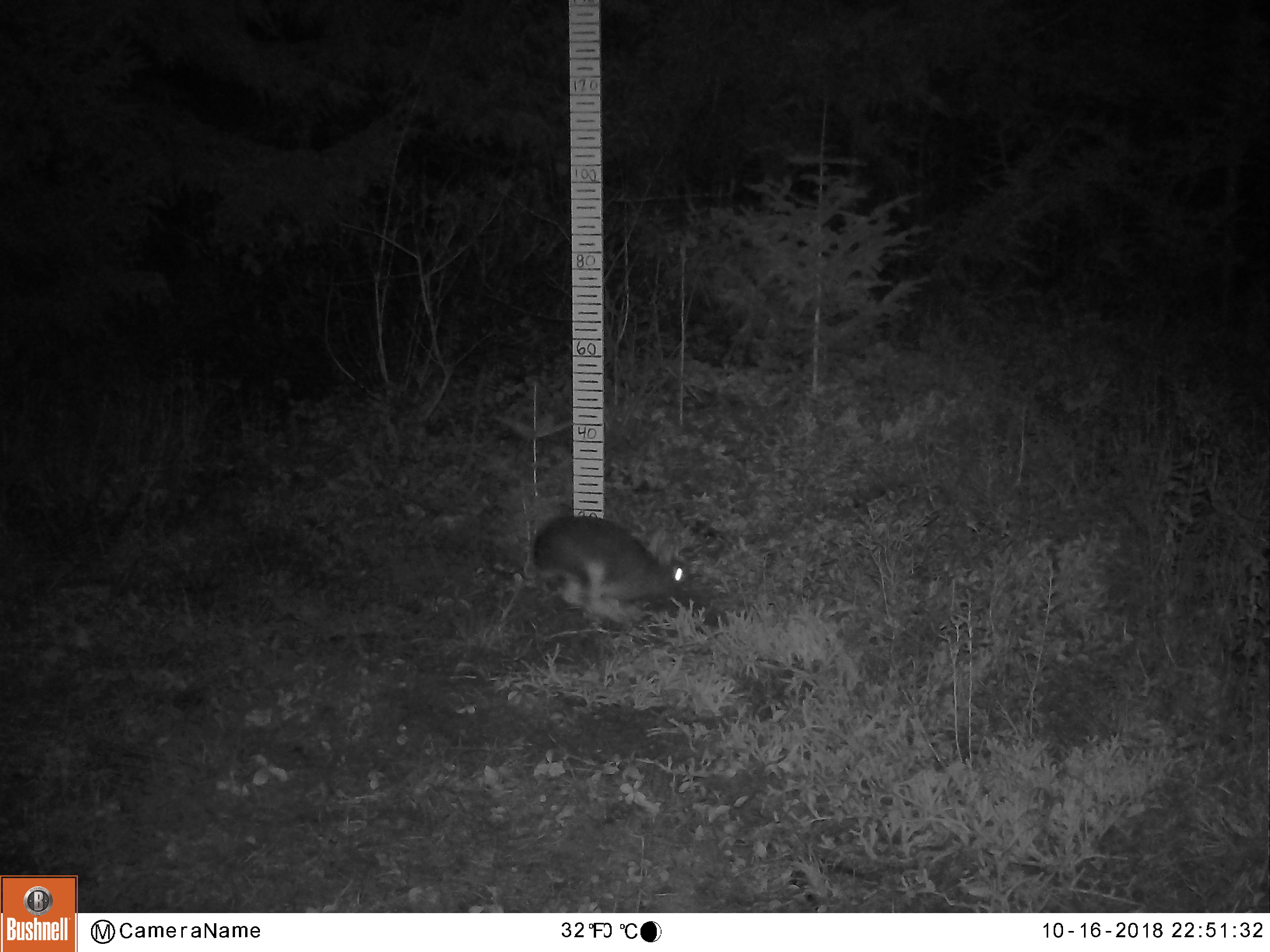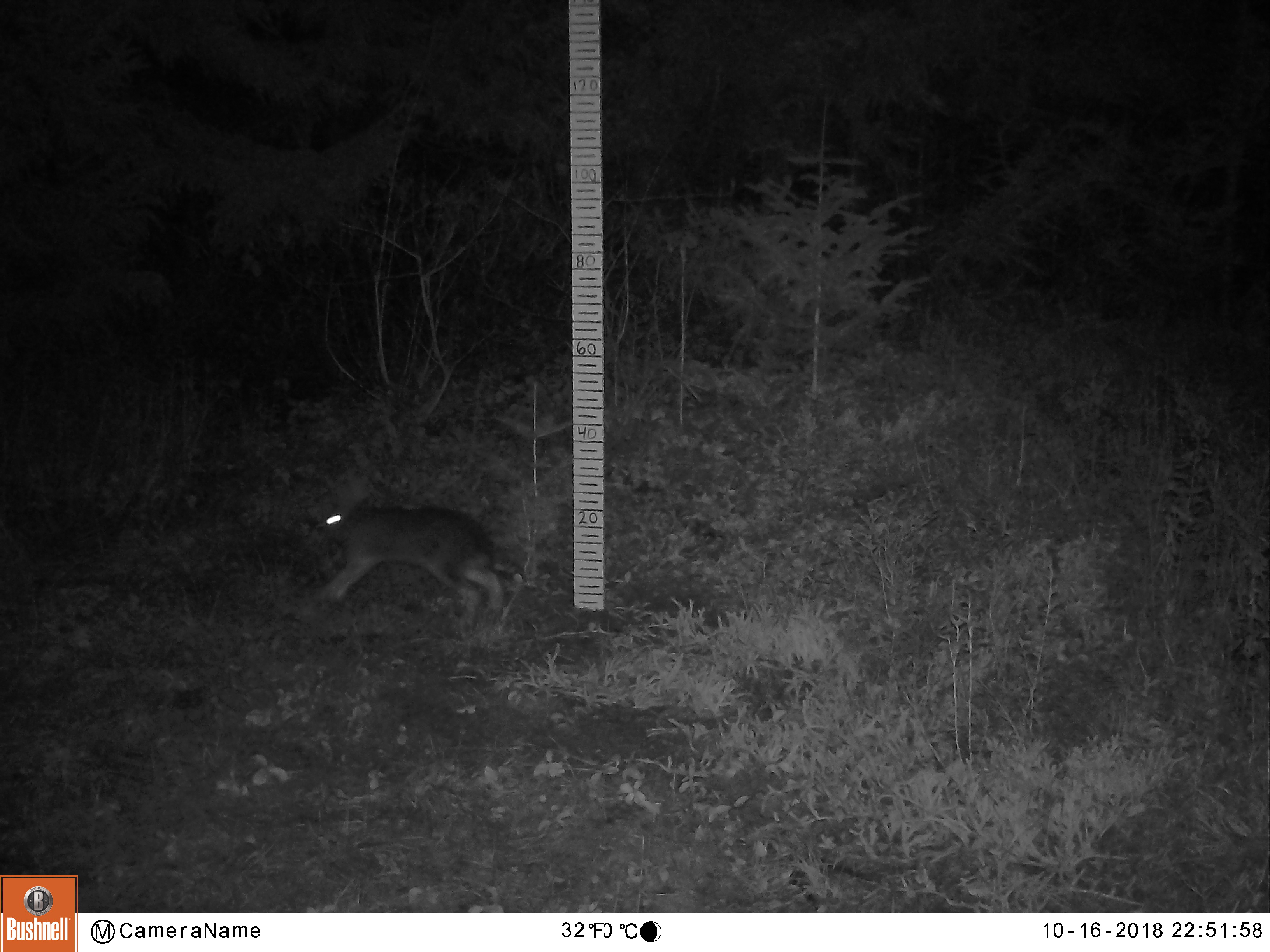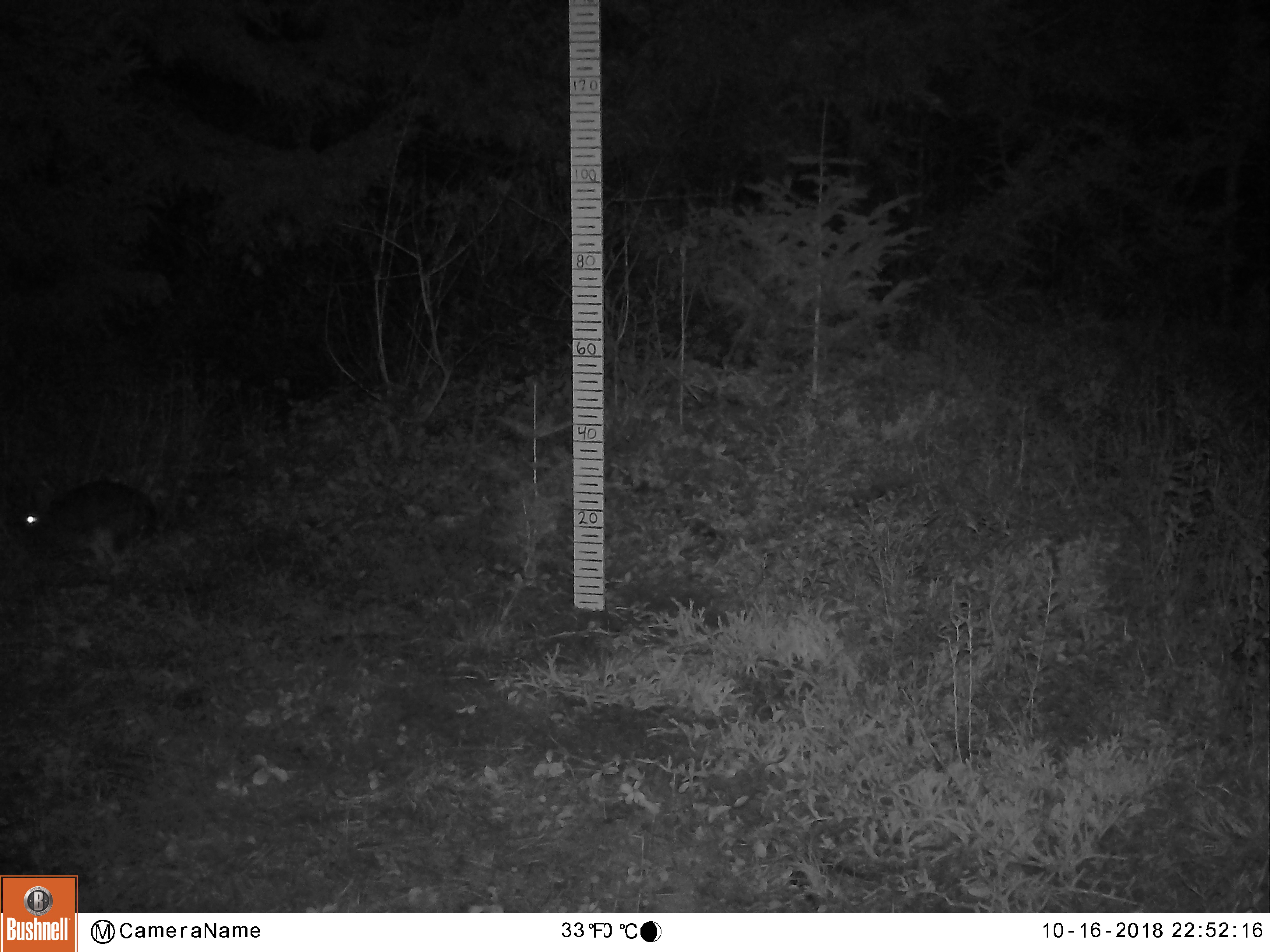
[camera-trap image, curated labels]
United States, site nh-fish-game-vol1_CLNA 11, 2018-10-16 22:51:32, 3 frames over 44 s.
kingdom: Animalia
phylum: Chordata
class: Mammalia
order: Lagomorpha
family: Leporidae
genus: Lepus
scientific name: Lepus americanus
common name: snowshoe hare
Snowshoe hare (Lepus americanus).